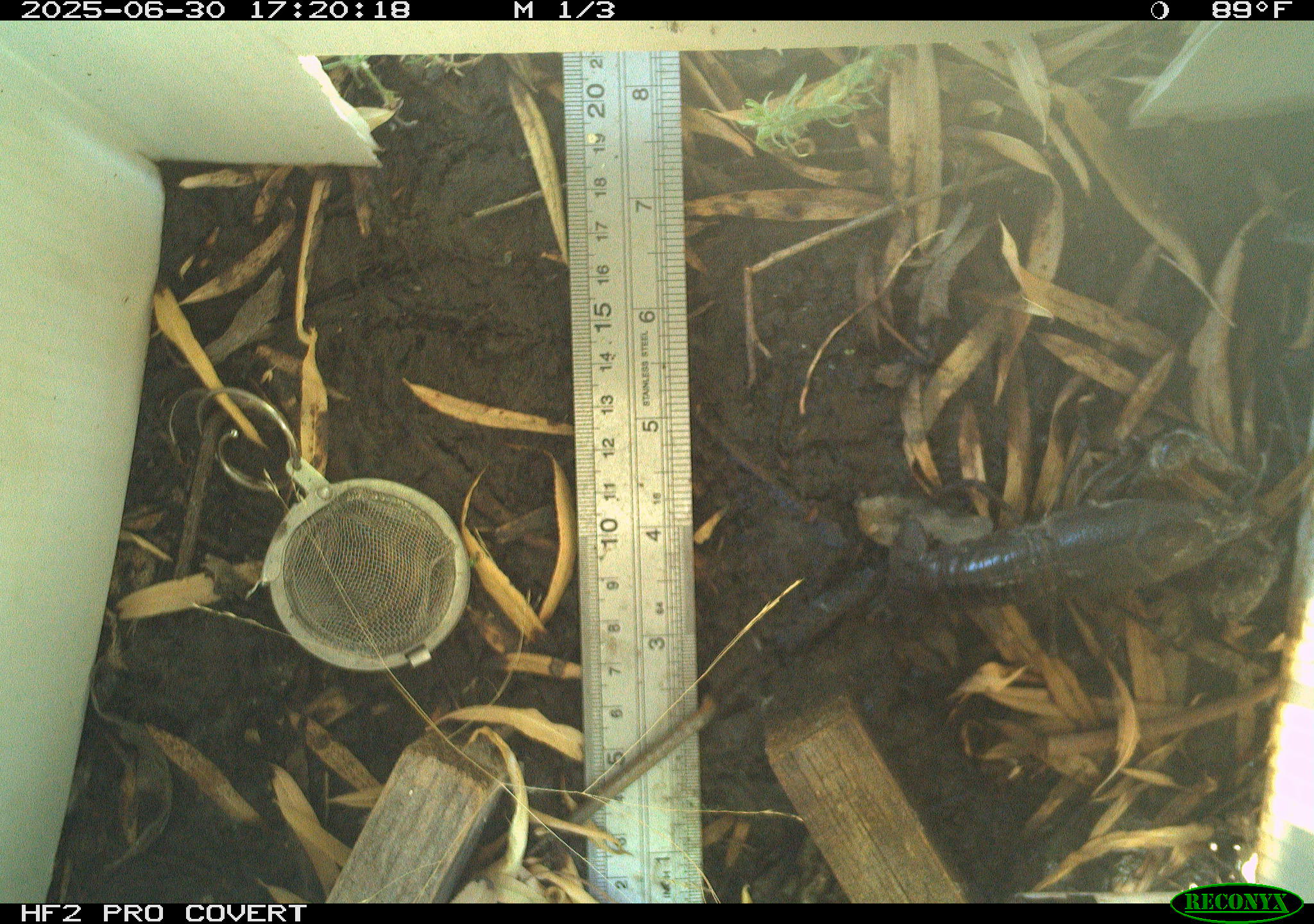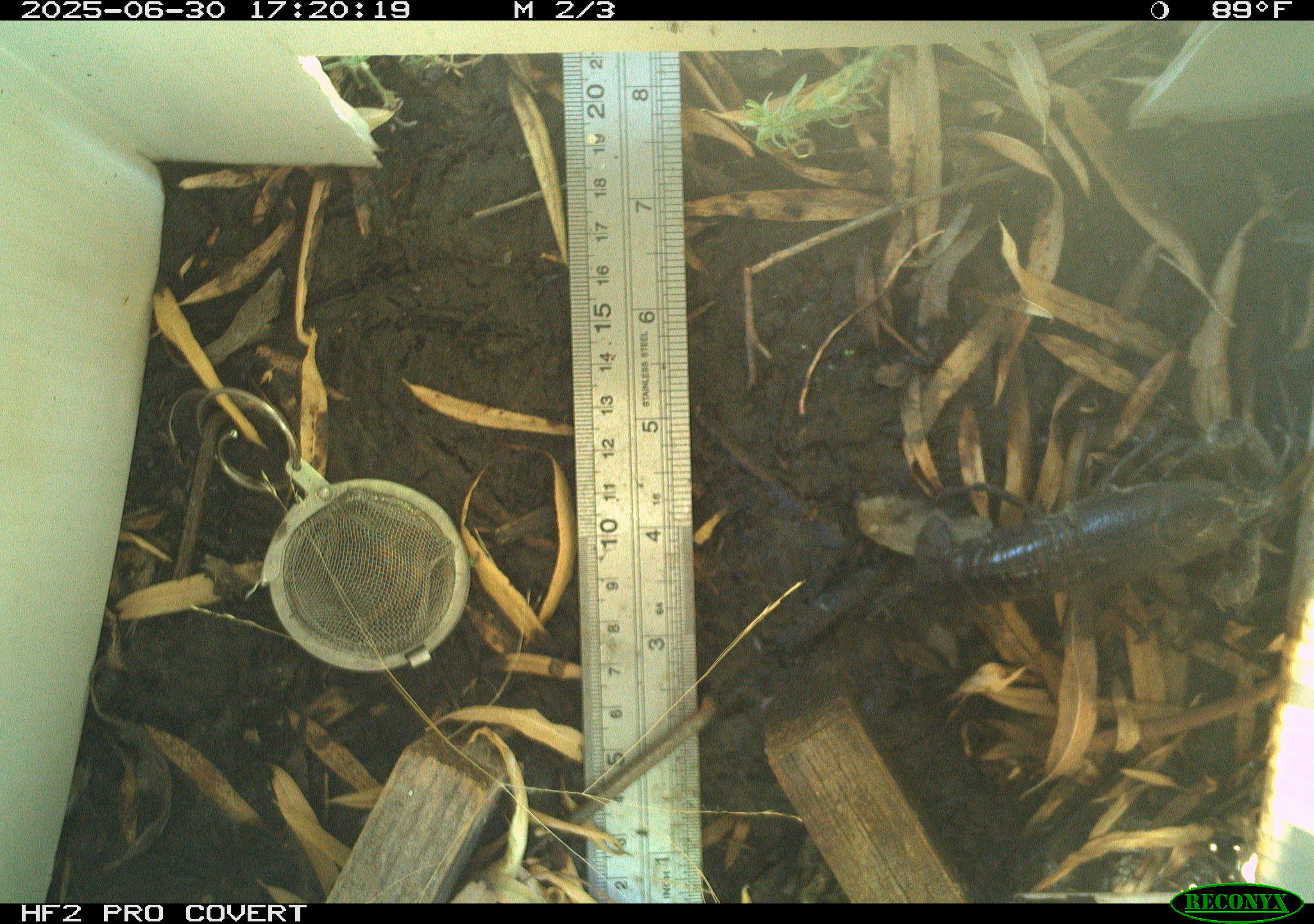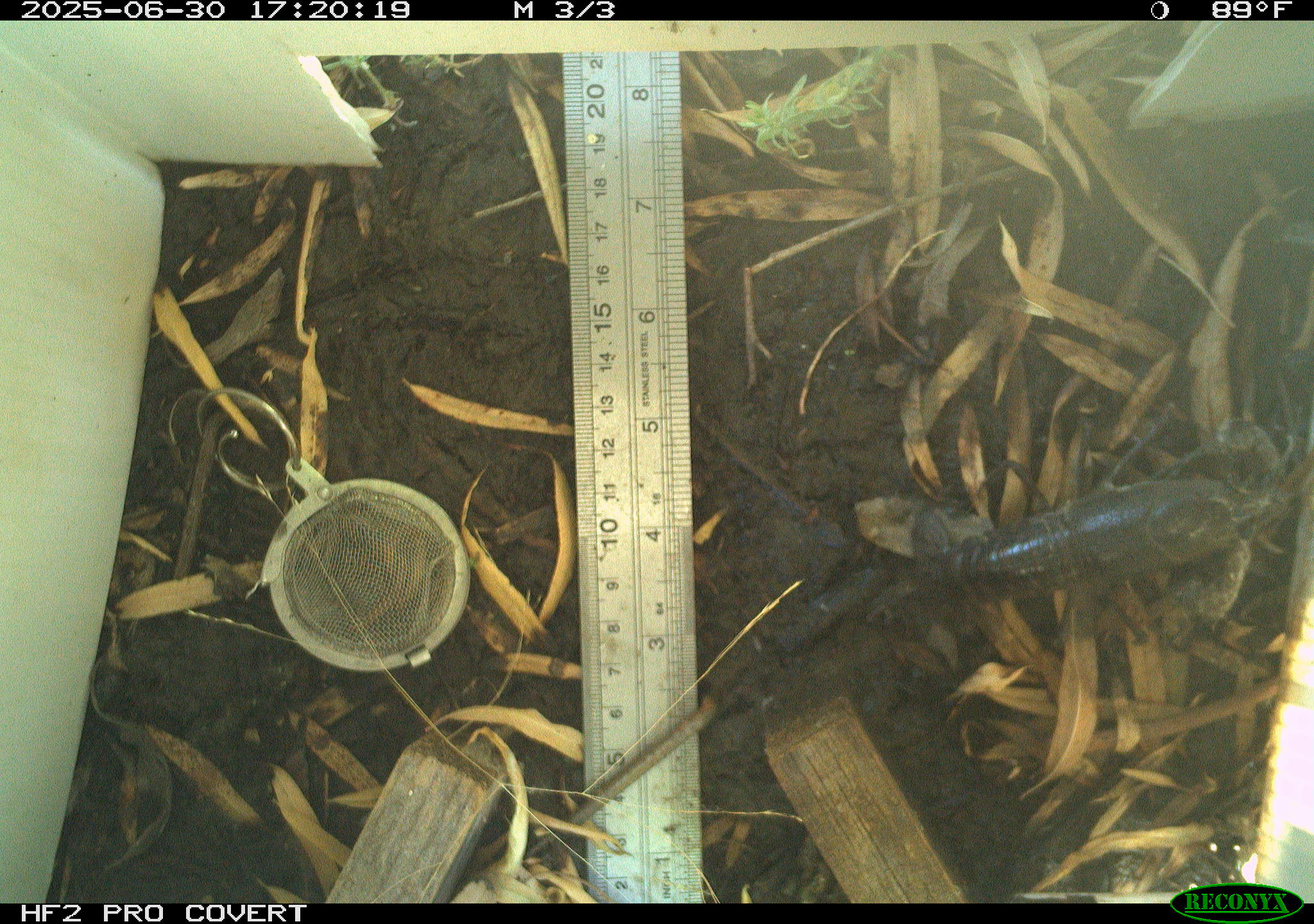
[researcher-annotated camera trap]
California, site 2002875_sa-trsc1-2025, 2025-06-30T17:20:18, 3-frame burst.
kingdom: Animalia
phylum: Arthropoda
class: Malacostraca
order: Decapoda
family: Palinuridae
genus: Jasus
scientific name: Jasus edwardsii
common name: crayfish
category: crayfish species